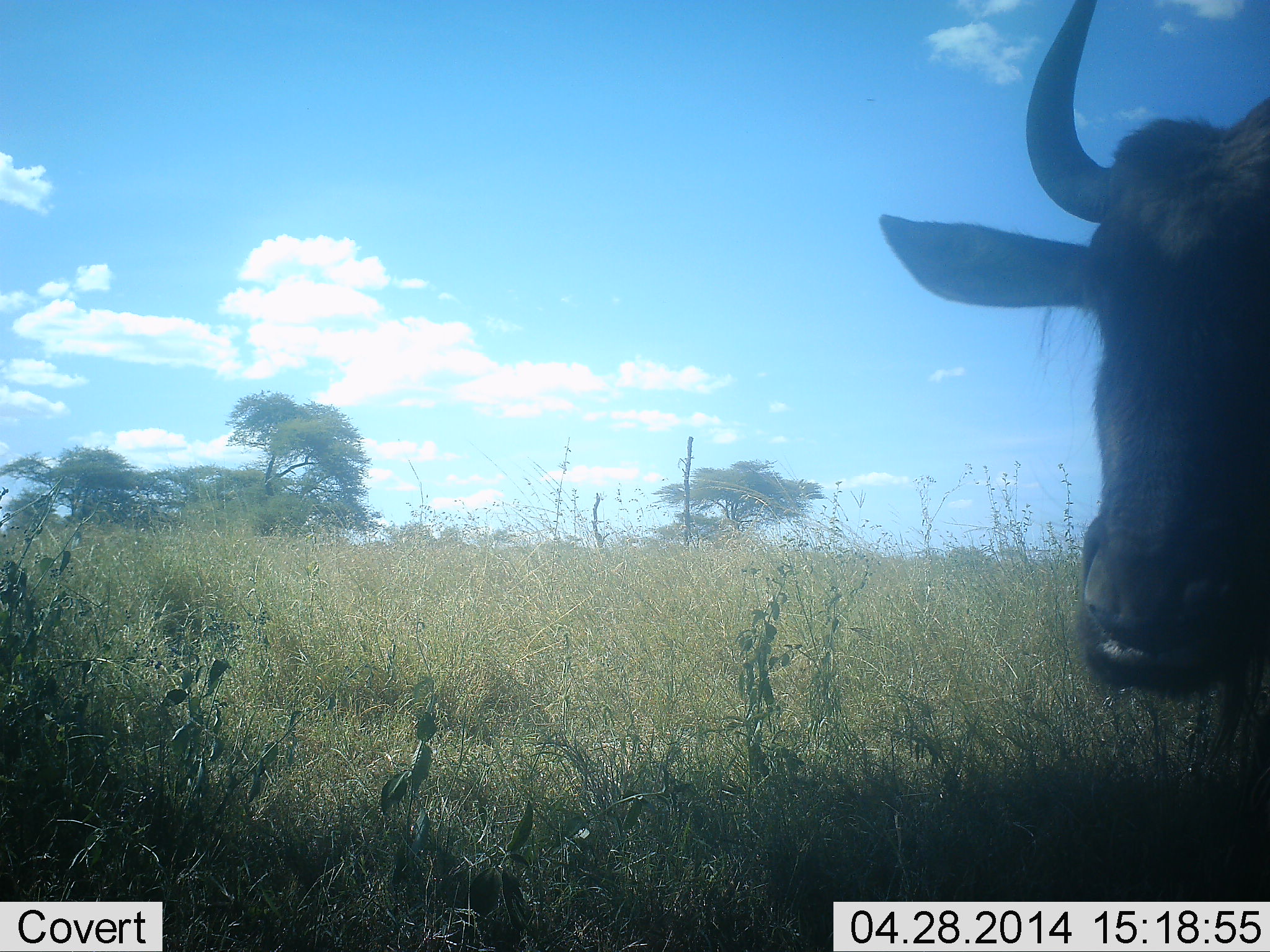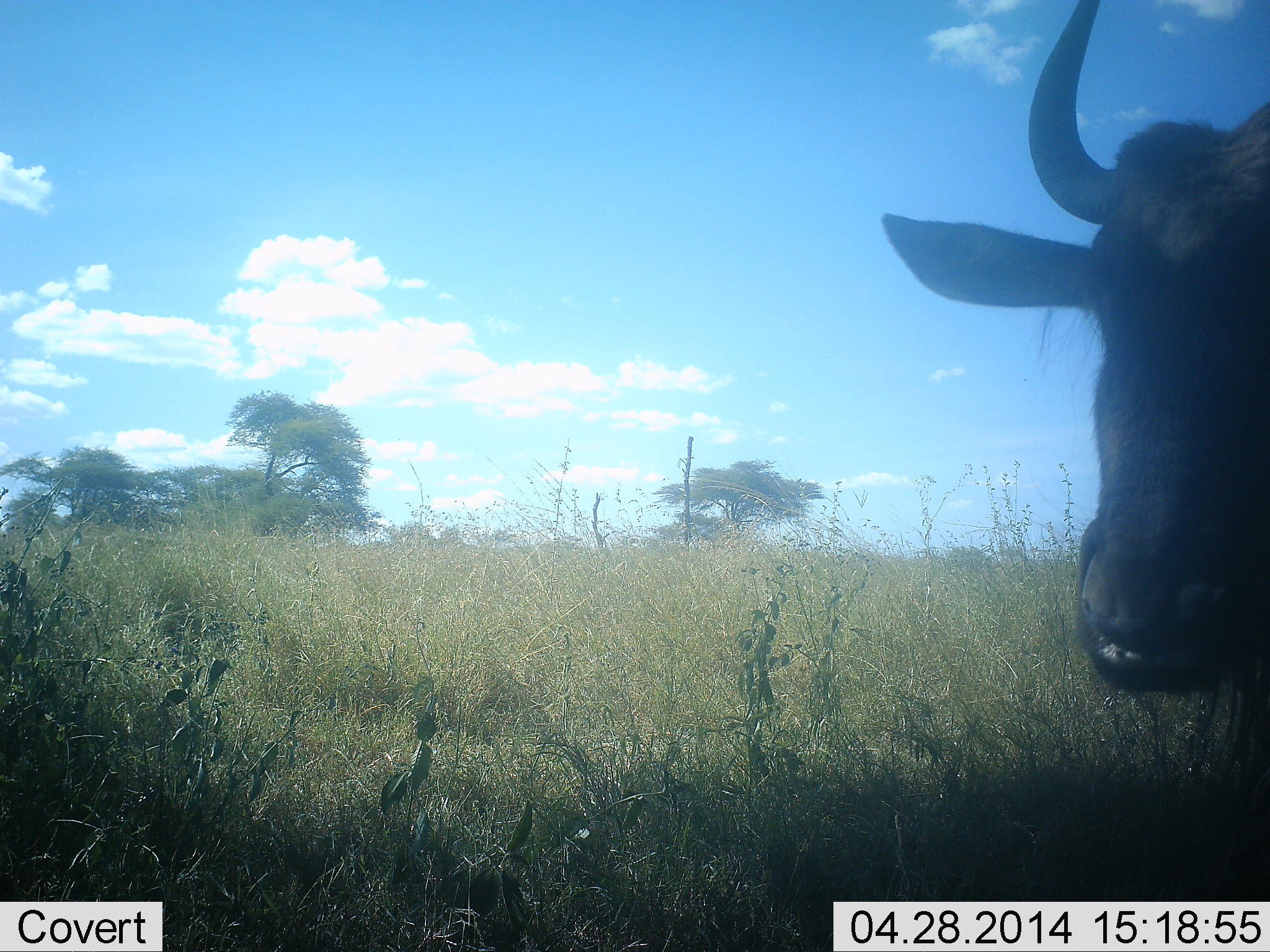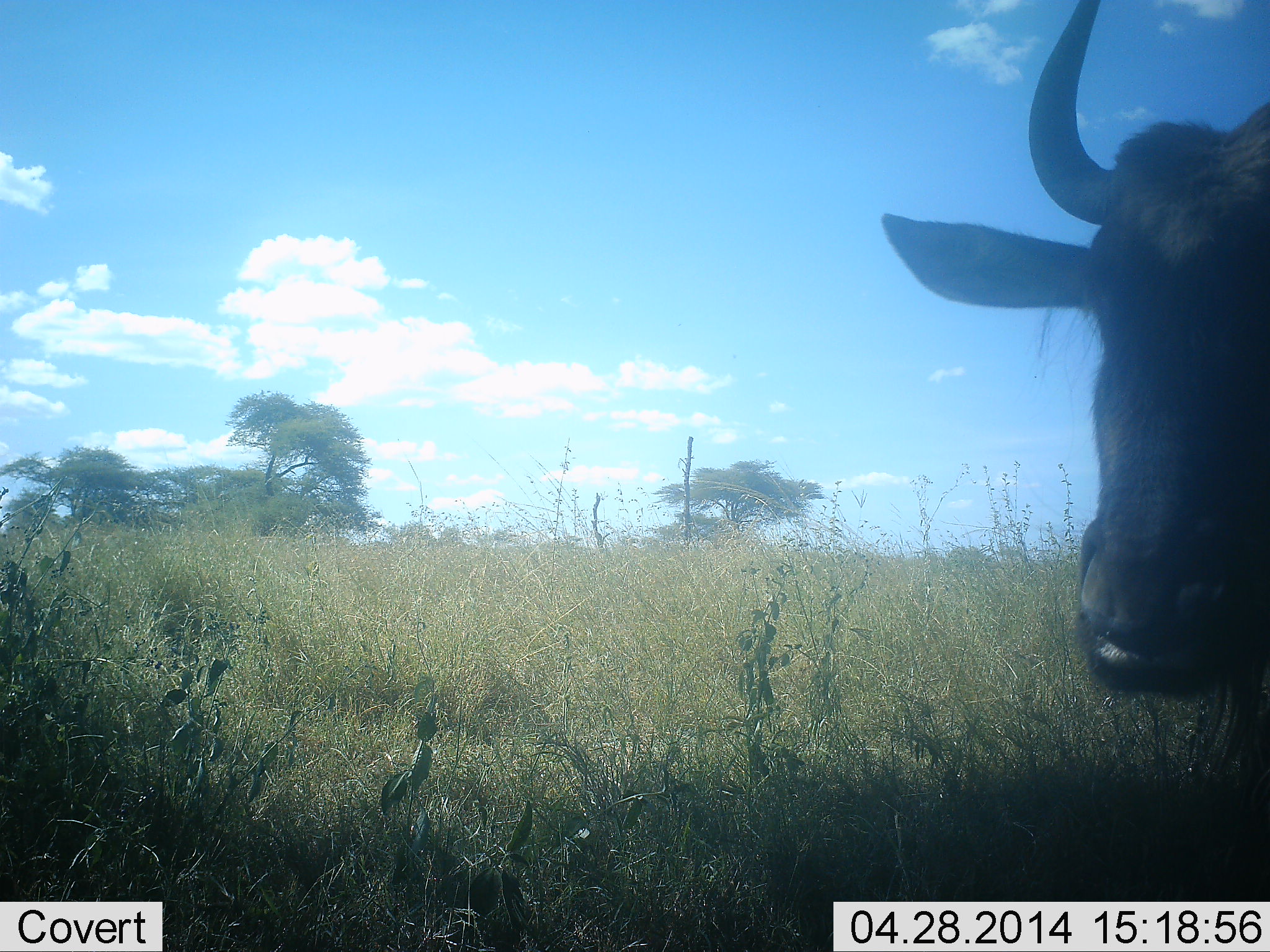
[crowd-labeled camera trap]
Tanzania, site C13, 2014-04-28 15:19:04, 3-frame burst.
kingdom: Animalia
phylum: Chordata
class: Mammalia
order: Artiodactyla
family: Bovidae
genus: Connochaetes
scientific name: Connochaetes taurinus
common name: blue wildebeest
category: wildebeest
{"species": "wildebeest (blue wildebeest) (Connochaetes taurinus)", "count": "1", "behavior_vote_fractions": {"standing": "70%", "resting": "0%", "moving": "0%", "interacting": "0%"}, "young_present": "0%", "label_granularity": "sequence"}